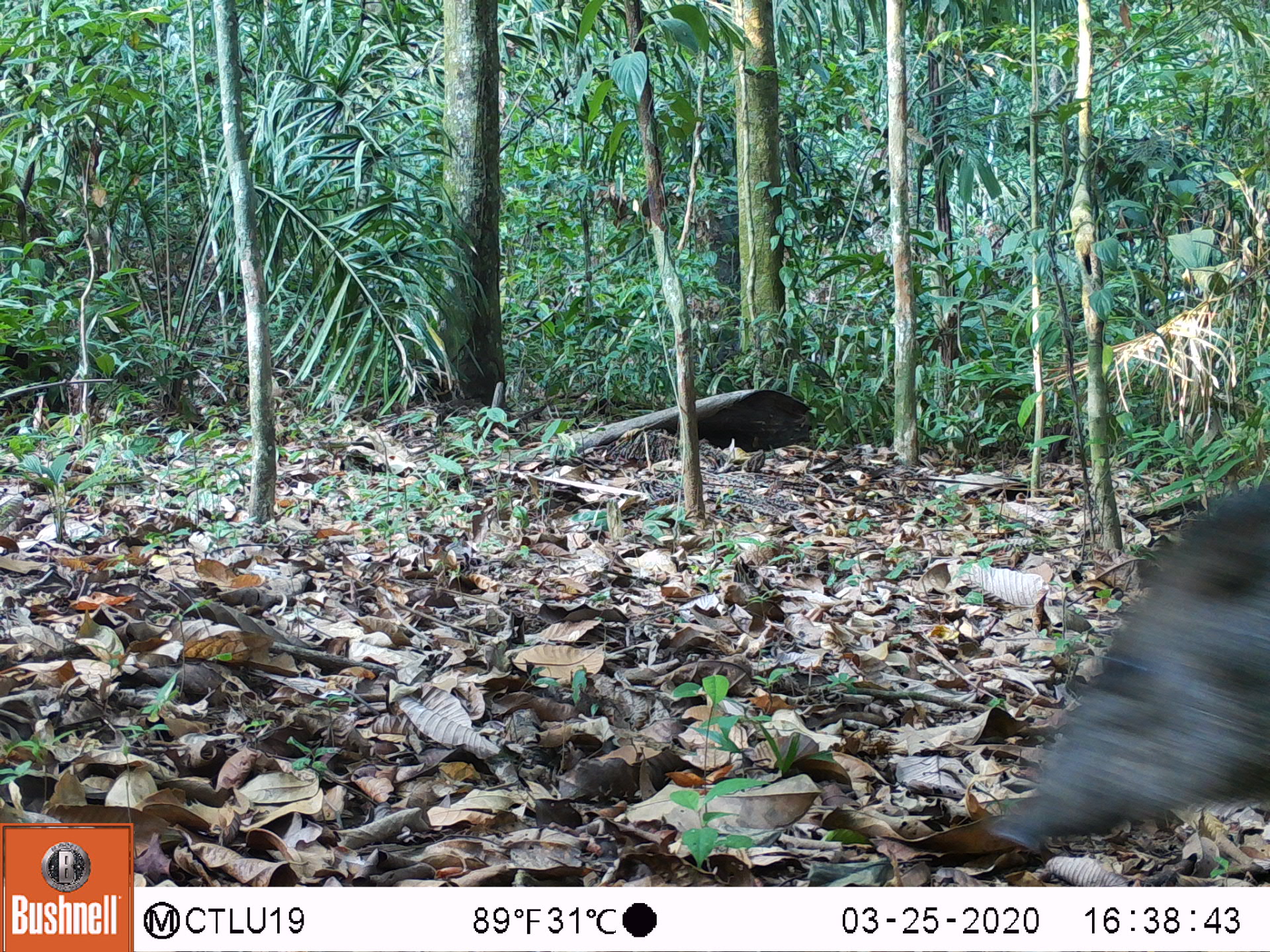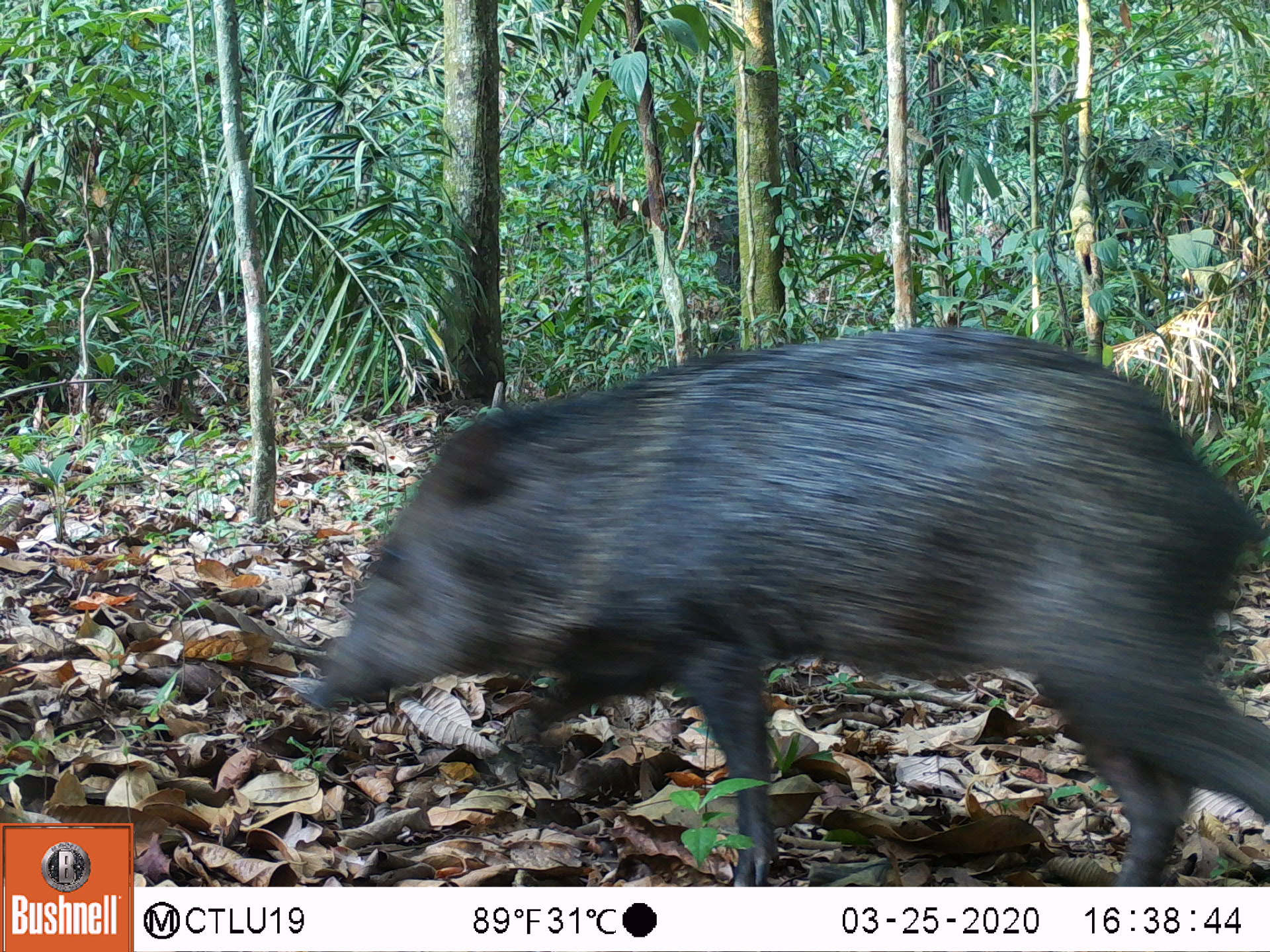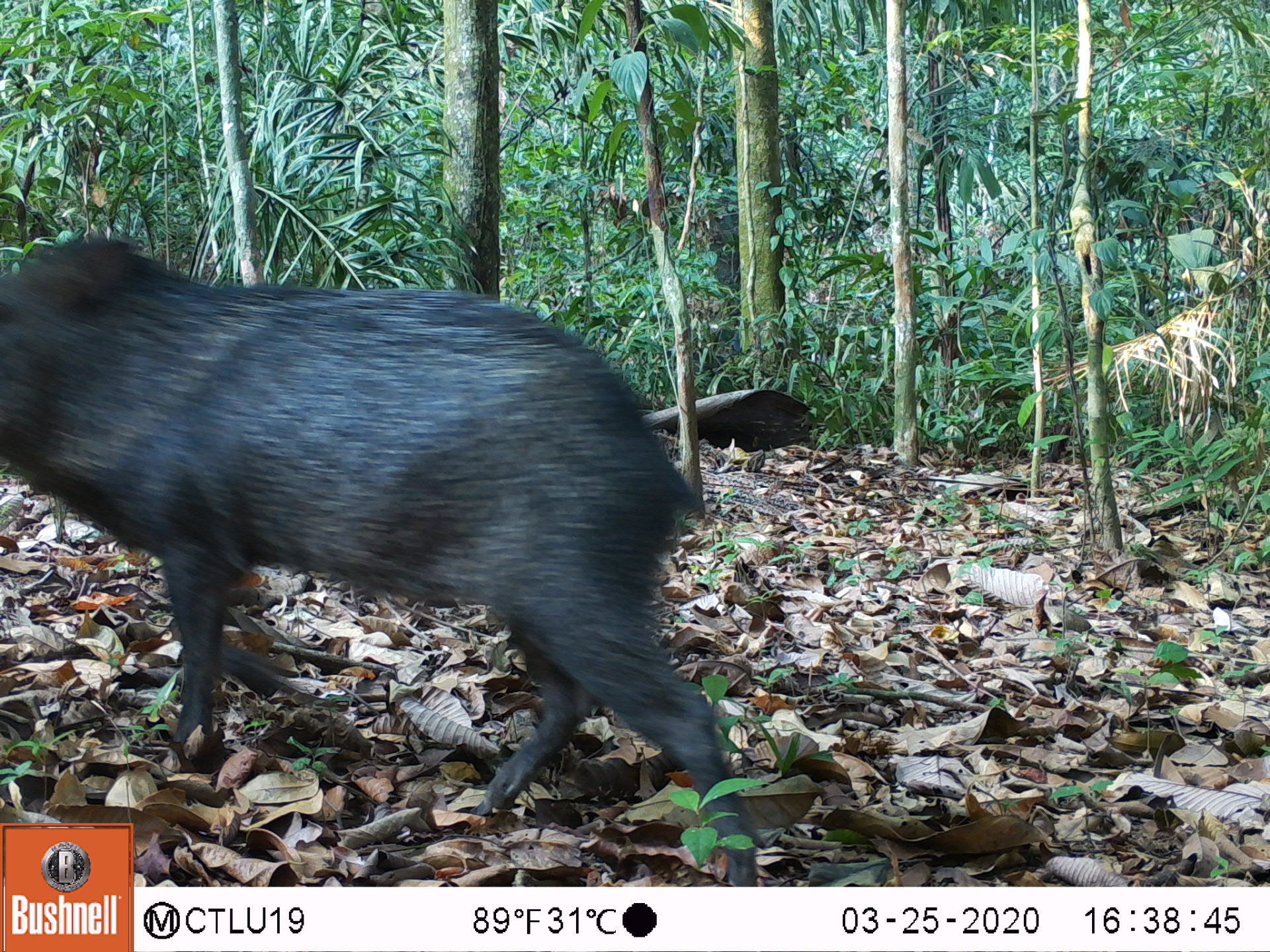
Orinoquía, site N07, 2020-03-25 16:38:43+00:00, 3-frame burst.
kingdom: Animalia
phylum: Chordata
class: Mammalia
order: Artiodactyla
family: Tayassuidae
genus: Pecari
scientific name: Pecari tajacu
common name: collared peccary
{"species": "collared peccary (Pecari tajacu)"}